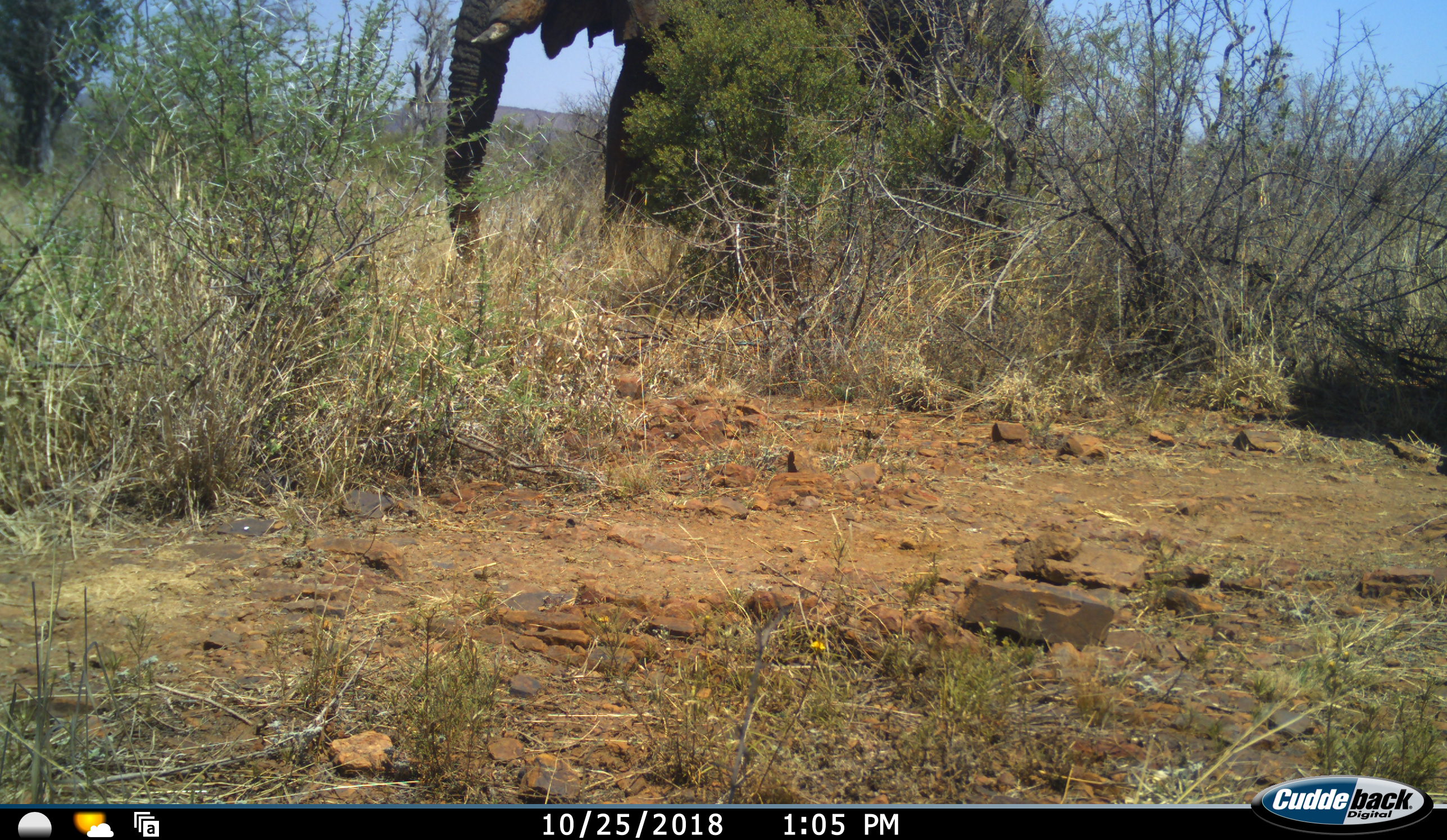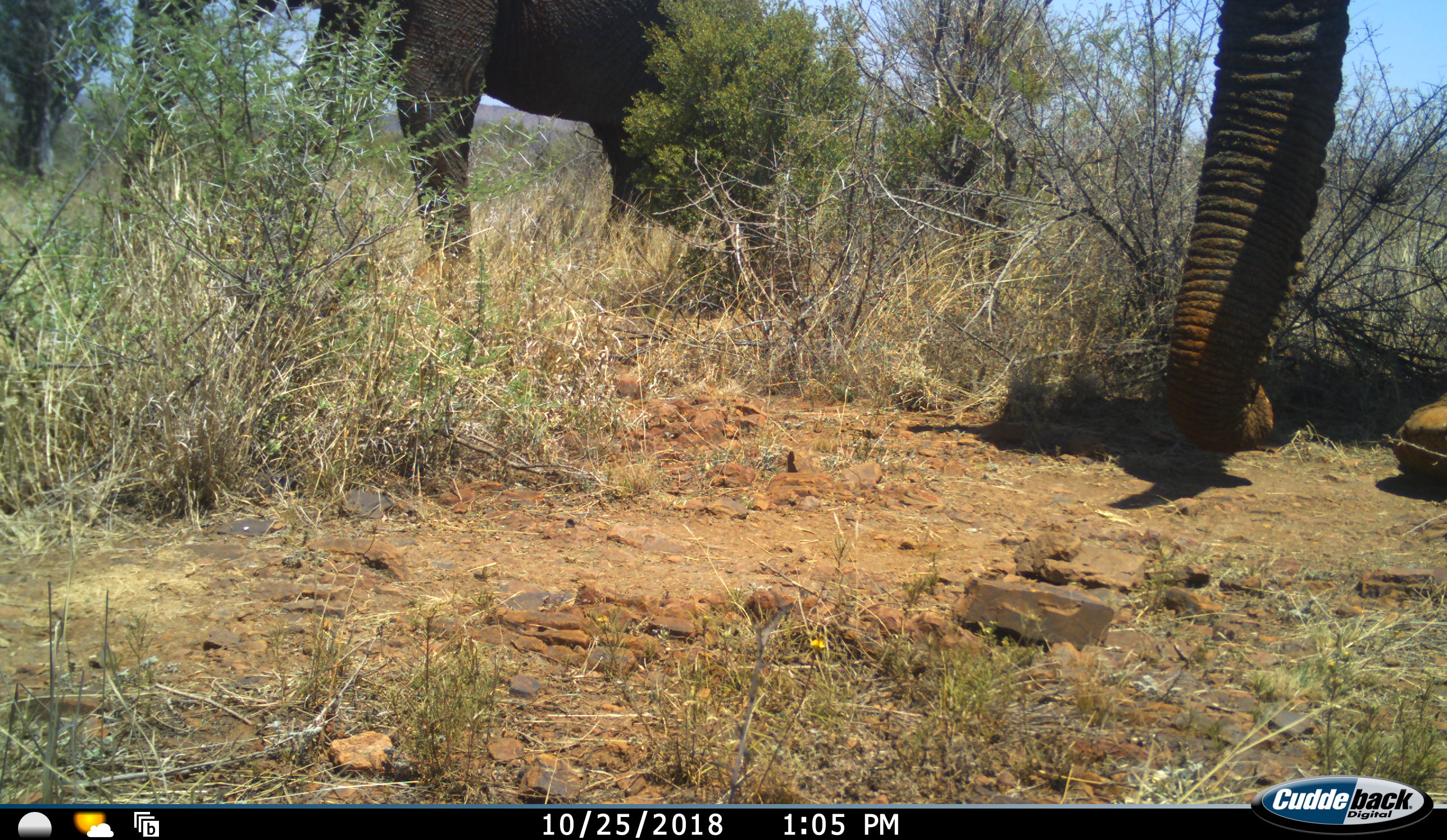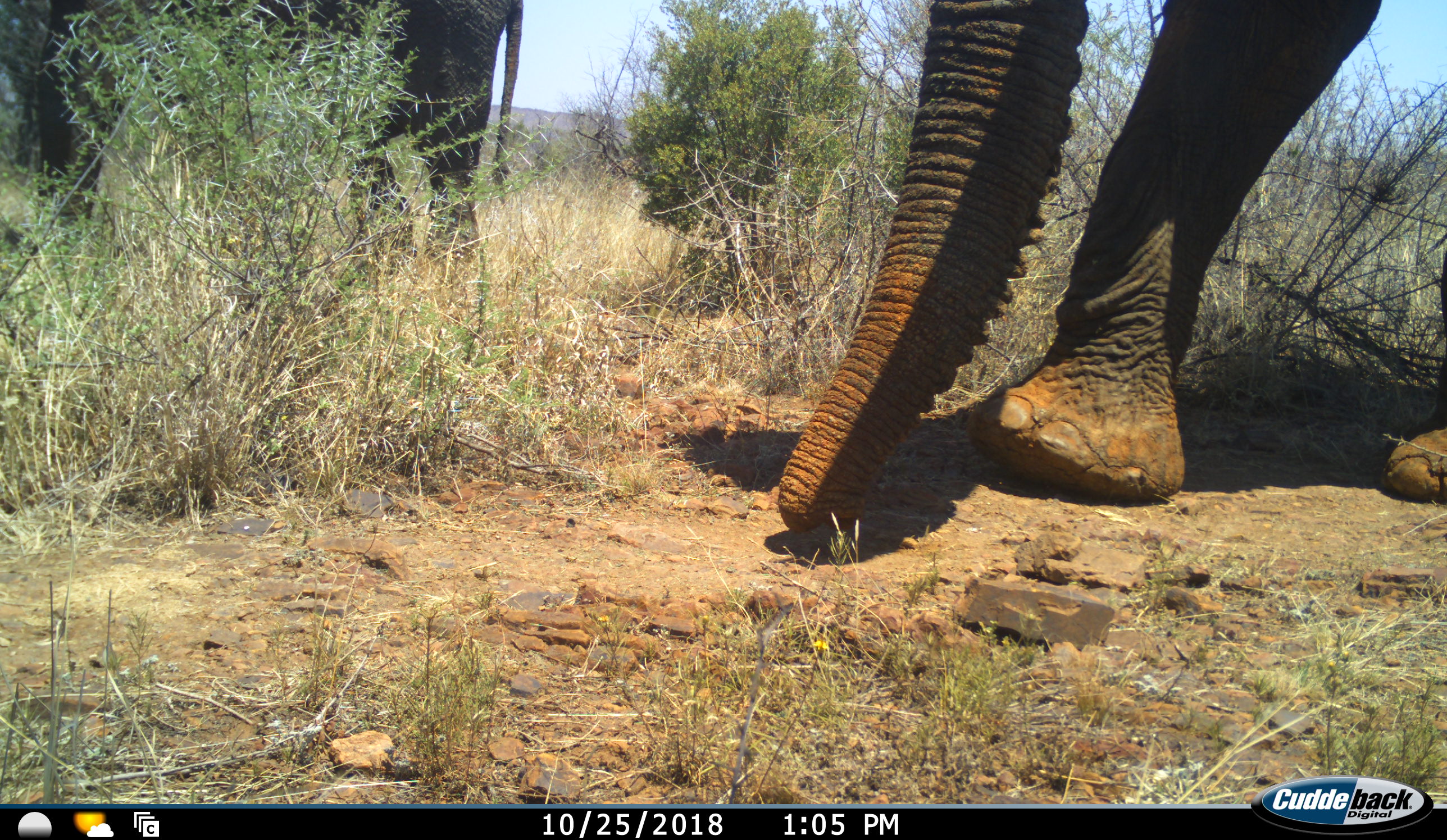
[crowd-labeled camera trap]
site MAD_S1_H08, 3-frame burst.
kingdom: Animalia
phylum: Chordata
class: Mammalia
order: Proboscidea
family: Elephantidae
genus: Loxodonta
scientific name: Loxodonta africana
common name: african bush elephant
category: elephant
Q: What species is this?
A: Elephant (african bush elephant) (Loxodonta africana).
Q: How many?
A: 2.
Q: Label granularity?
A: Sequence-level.